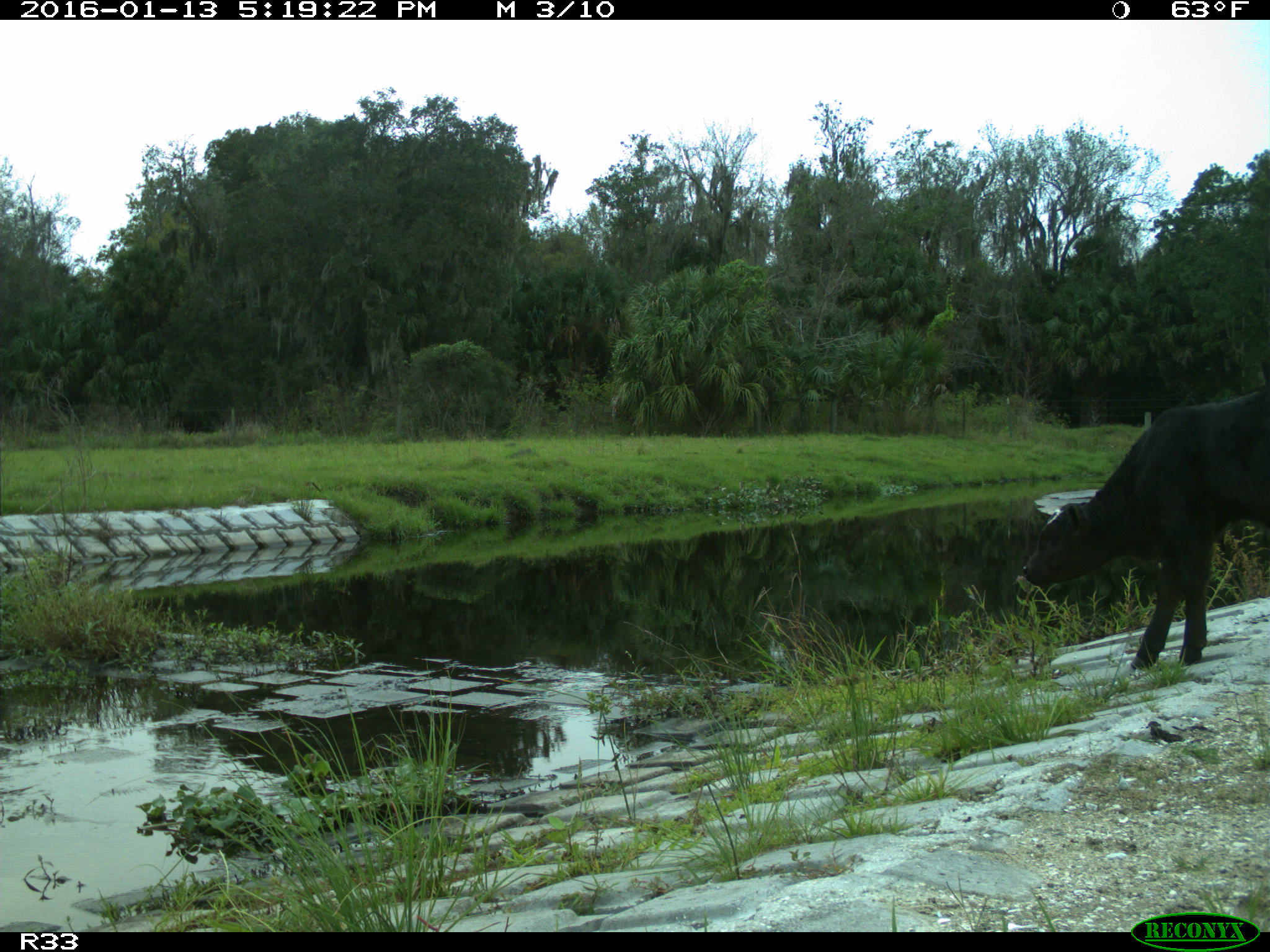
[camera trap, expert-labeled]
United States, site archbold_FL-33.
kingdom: Animalia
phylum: Chordata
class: Mammalia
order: Artiodactyla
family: Bovidae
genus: Bos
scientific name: Bos taurus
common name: domestic cow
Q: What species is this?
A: Bos taurus (domestic cow).